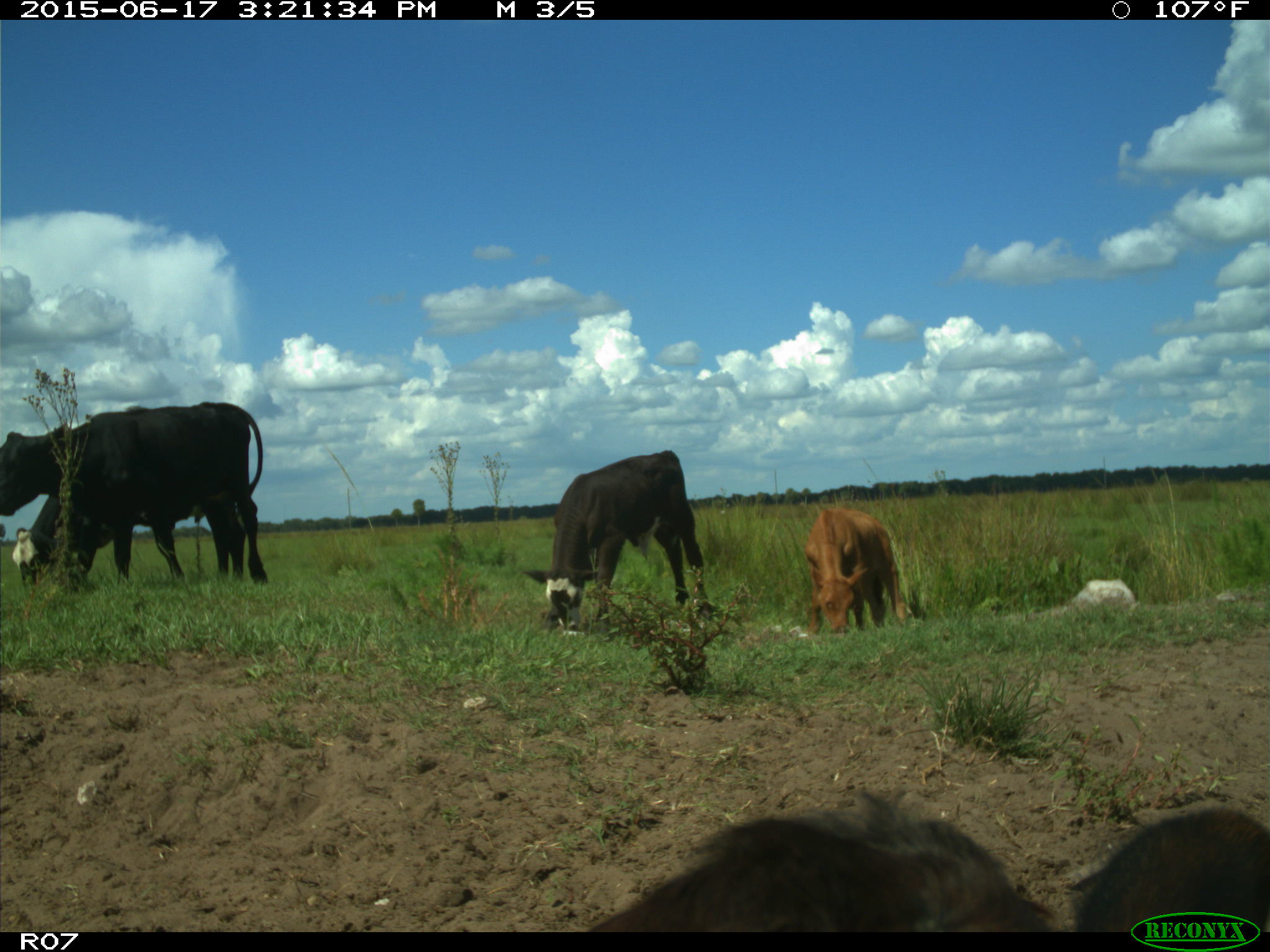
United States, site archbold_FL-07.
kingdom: Animalia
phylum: Chordata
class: Mammalia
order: Artiodactyla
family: Bovidae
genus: Bos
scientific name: Bos taurus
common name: domestic cow